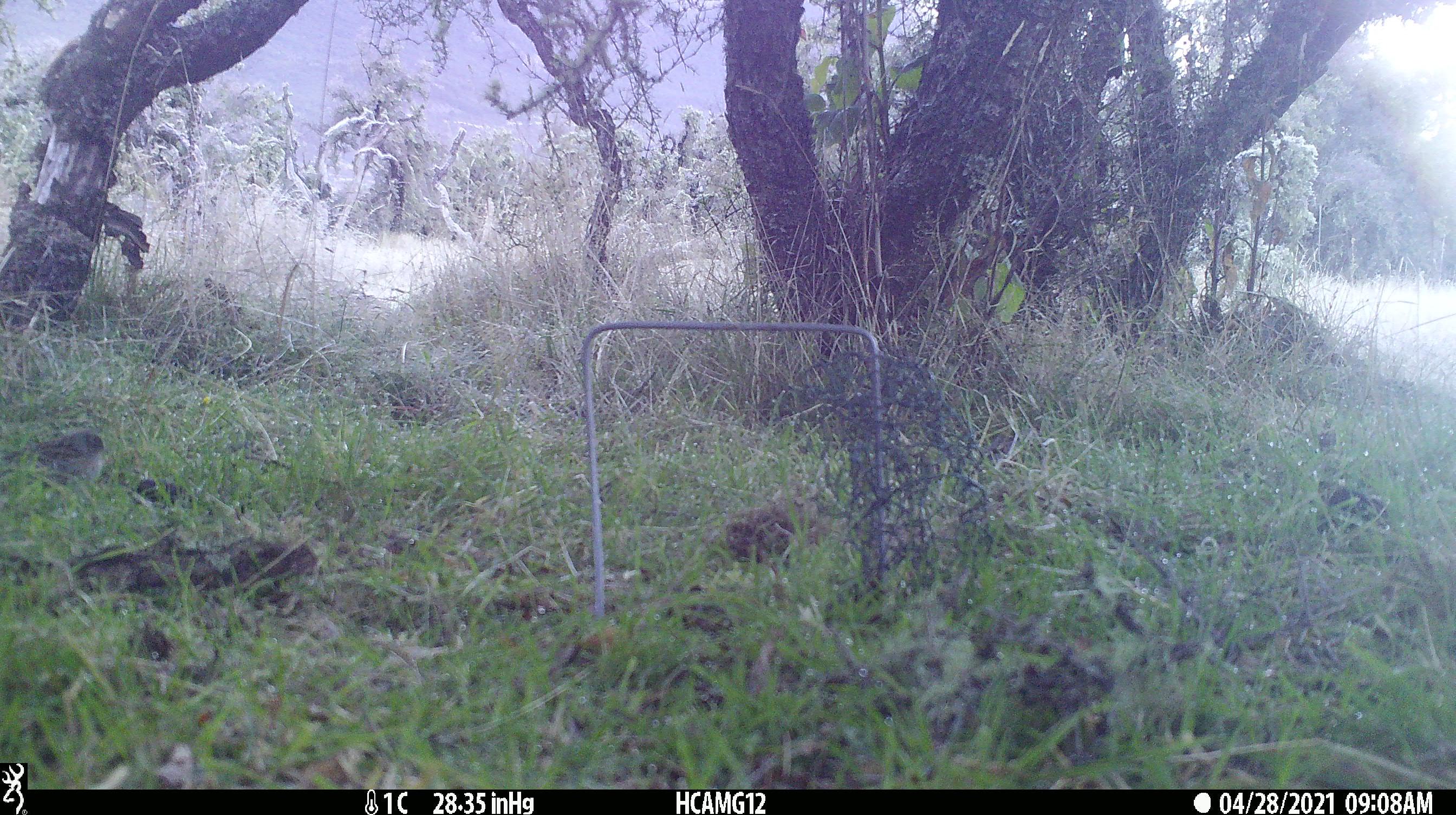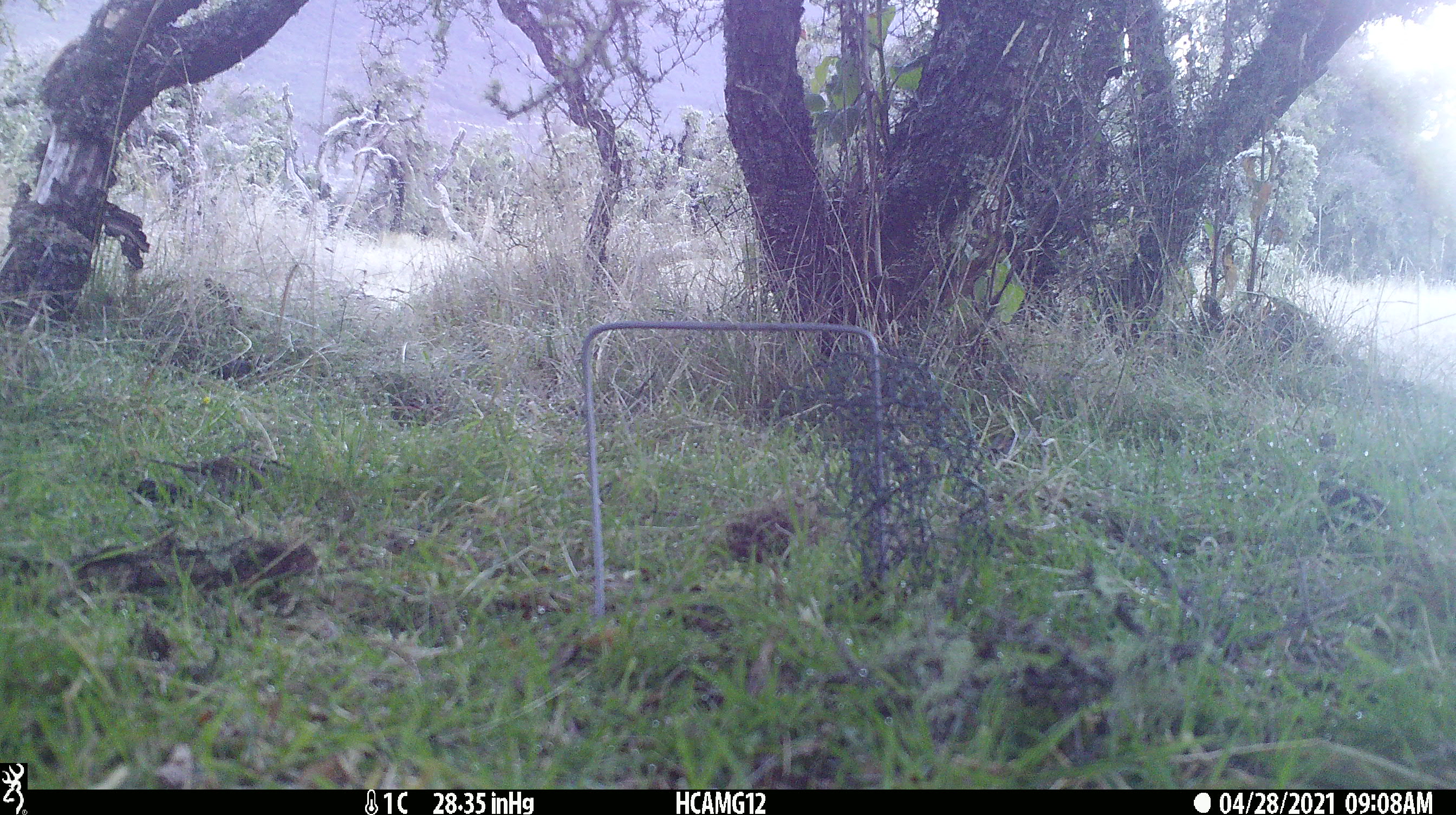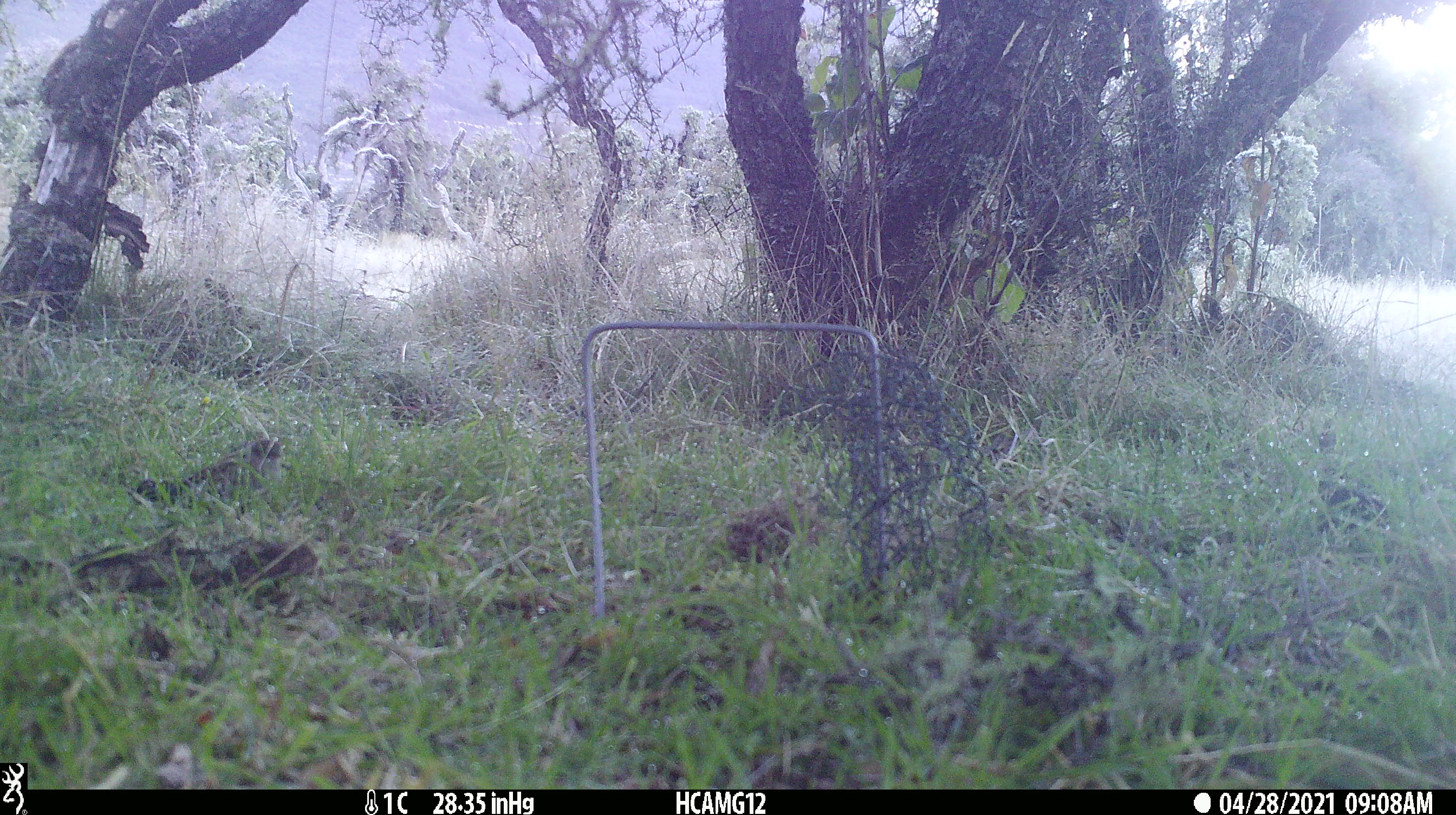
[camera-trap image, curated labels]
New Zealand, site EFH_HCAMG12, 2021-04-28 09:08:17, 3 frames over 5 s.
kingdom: Animalia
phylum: Chordata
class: Aves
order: Passeriformes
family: Prunellidae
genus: Prunella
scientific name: Prunella modularis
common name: dunnock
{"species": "dunnock (Prunella modularis)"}